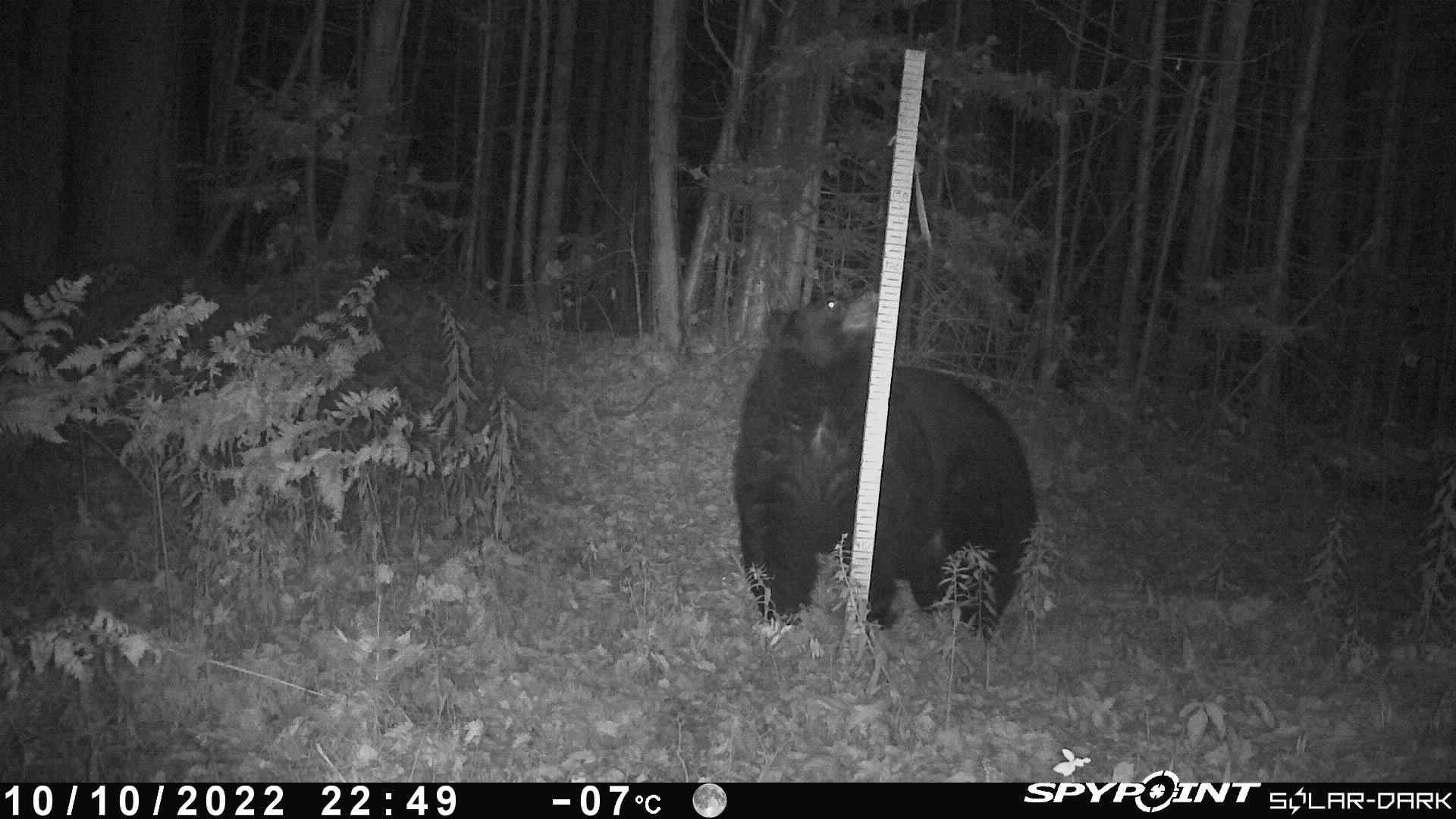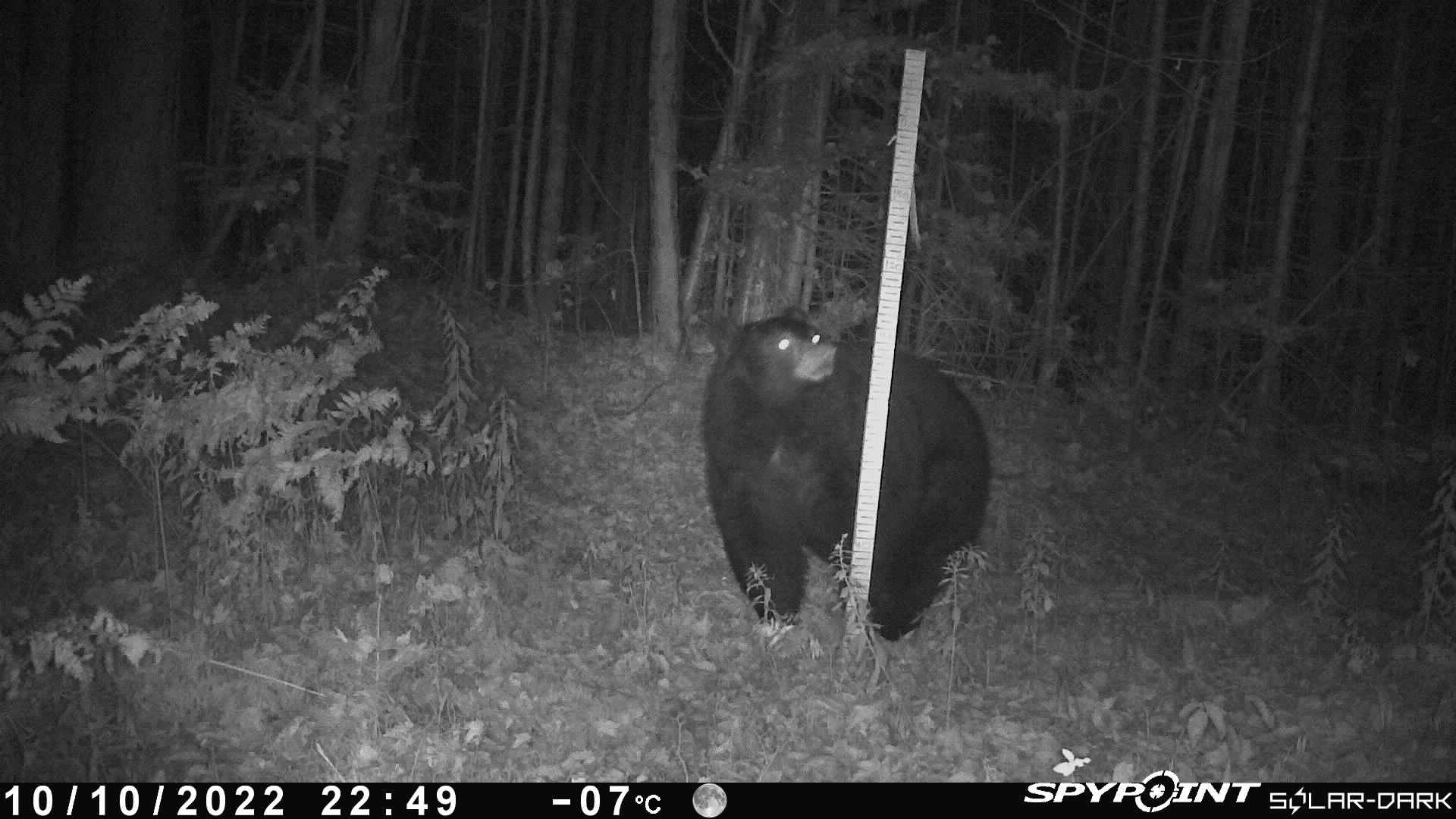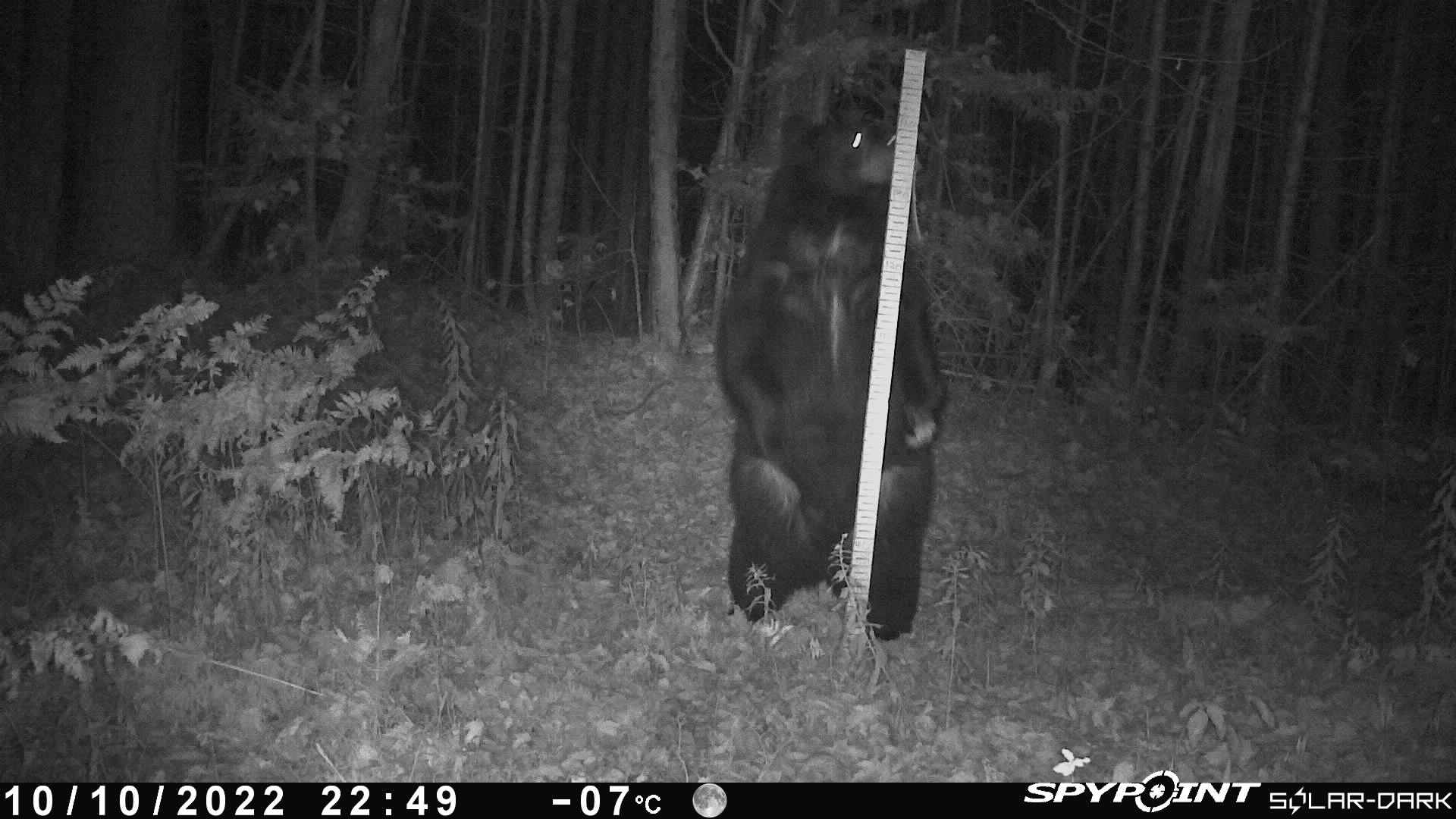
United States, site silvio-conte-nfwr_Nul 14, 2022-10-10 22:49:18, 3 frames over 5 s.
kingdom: Animalia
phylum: Chordata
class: Mammalia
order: Carnivora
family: Ursidae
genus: Ursus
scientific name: Ursus americanus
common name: black bear